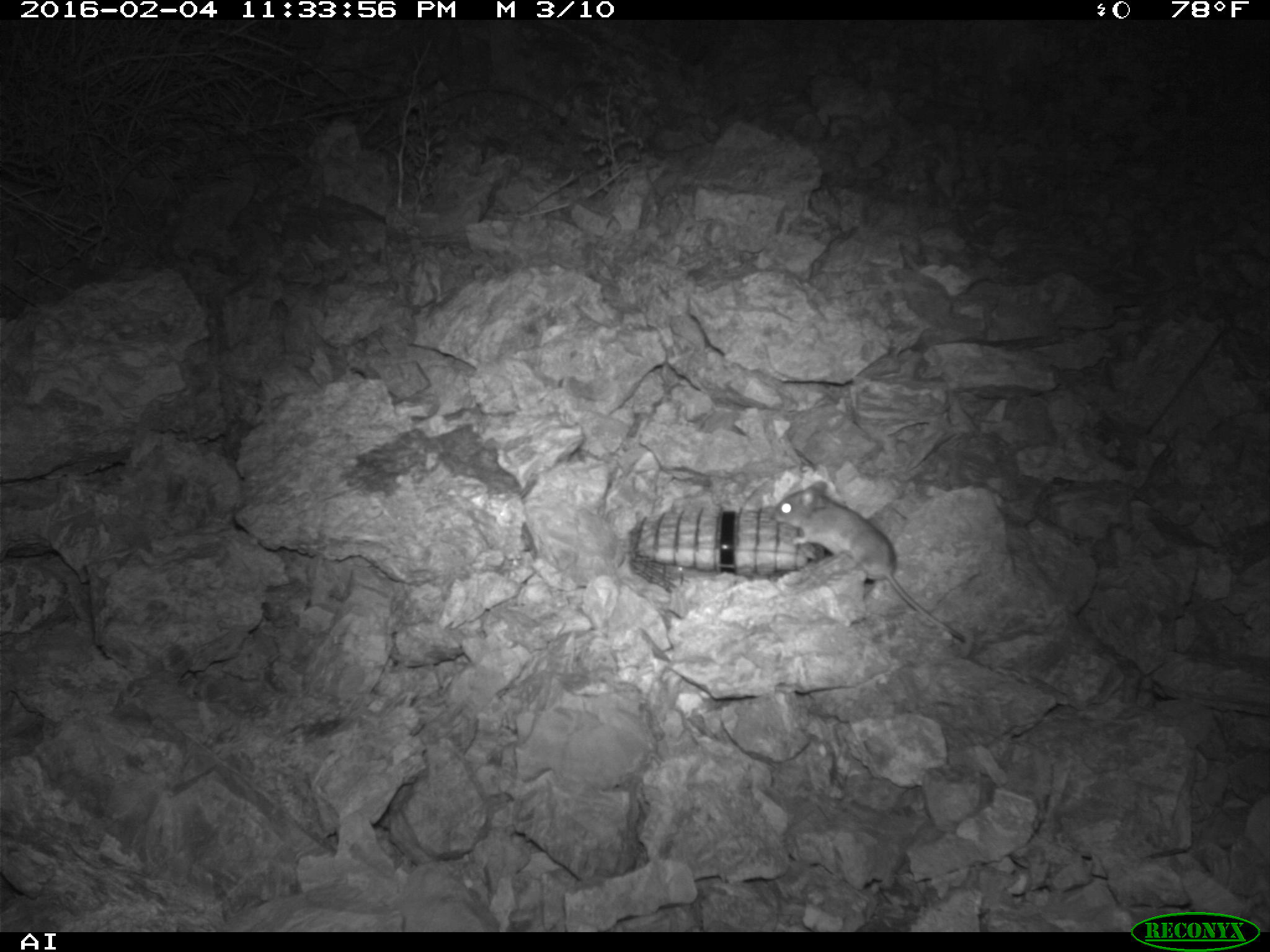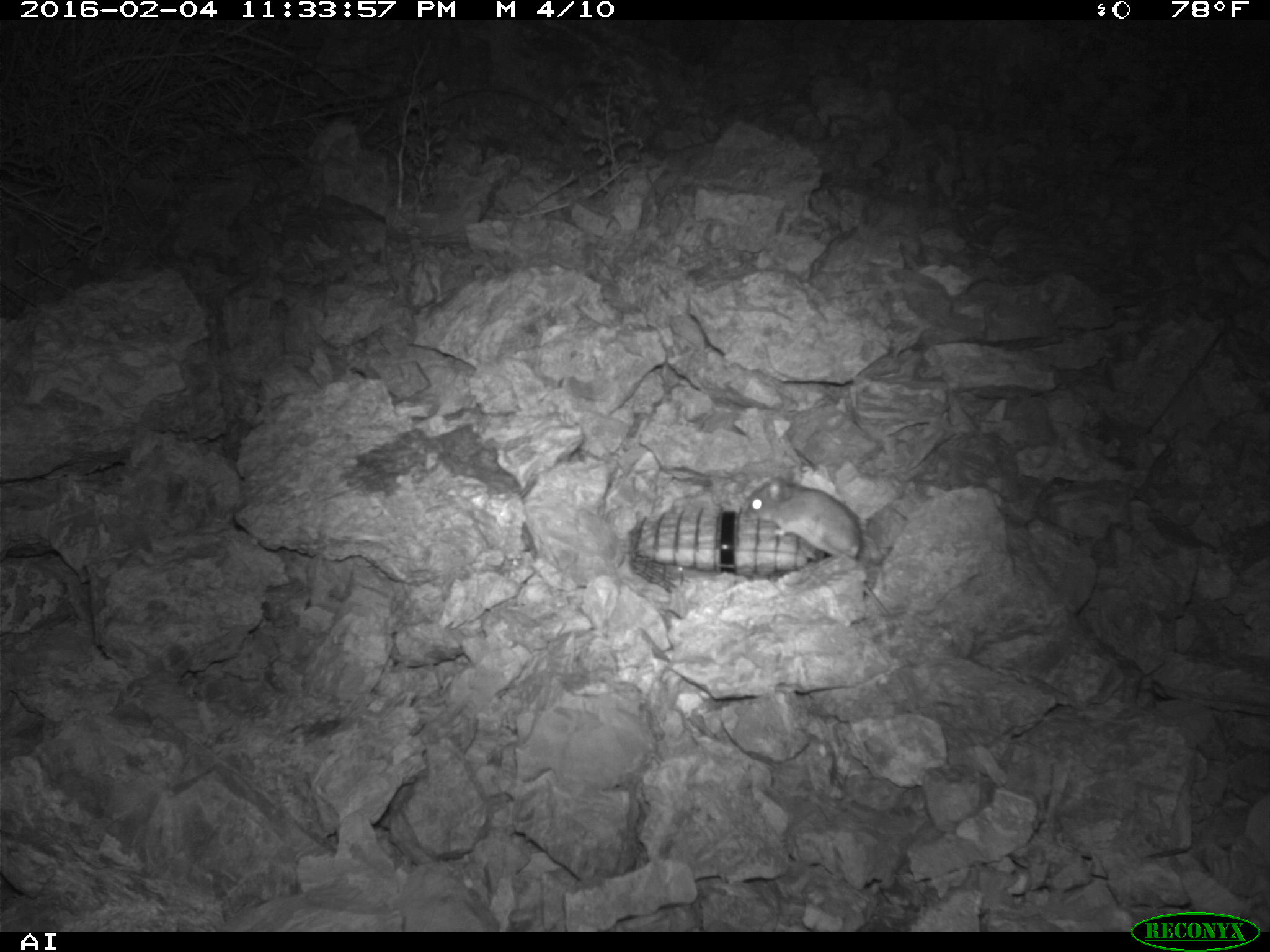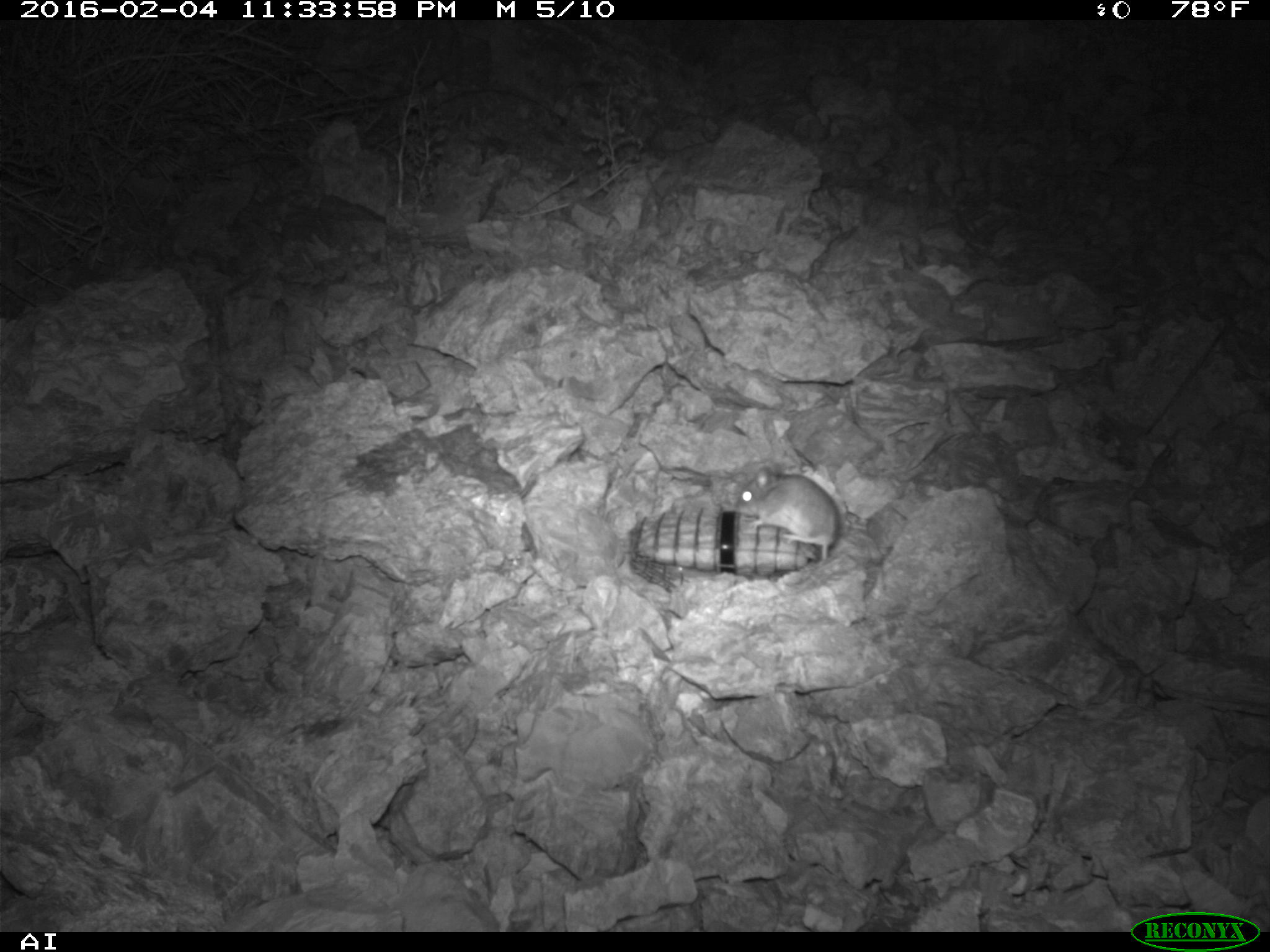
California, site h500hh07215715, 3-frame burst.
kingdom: Animalia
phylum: Chordata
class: Mammalia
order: Rodentia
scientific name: Rodentia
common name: rodent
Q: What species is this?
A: Rodent (Rodentia).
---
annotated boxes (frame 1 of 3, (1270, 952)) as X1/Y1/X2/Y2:
rodent: 772/480/967/640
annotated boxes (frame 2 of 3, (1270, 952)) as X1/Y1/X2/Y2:
rodent: 742/469/890/617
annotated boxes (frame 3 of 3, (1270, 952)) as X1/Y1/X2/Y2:
rodent: 735/462/838/560